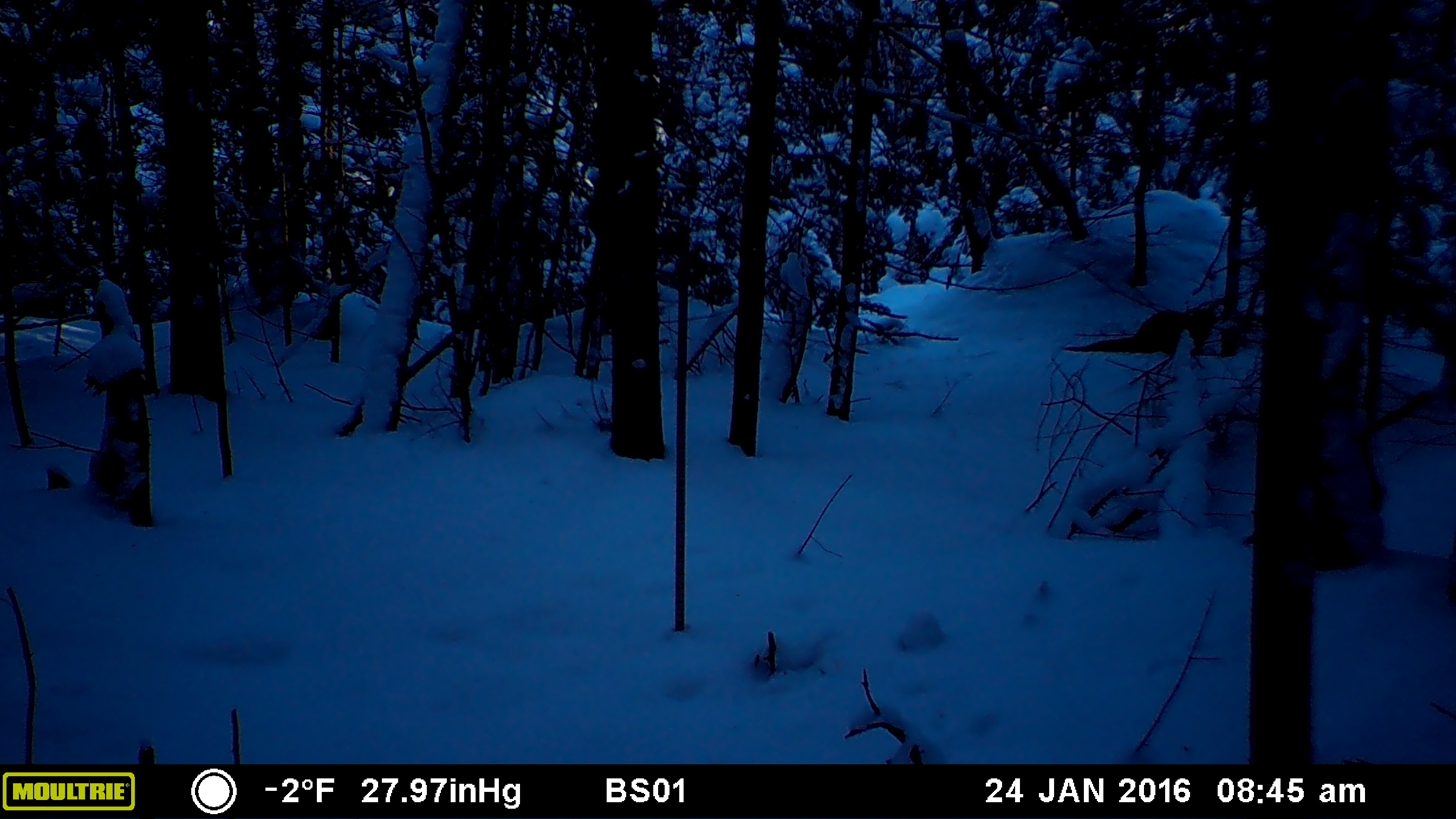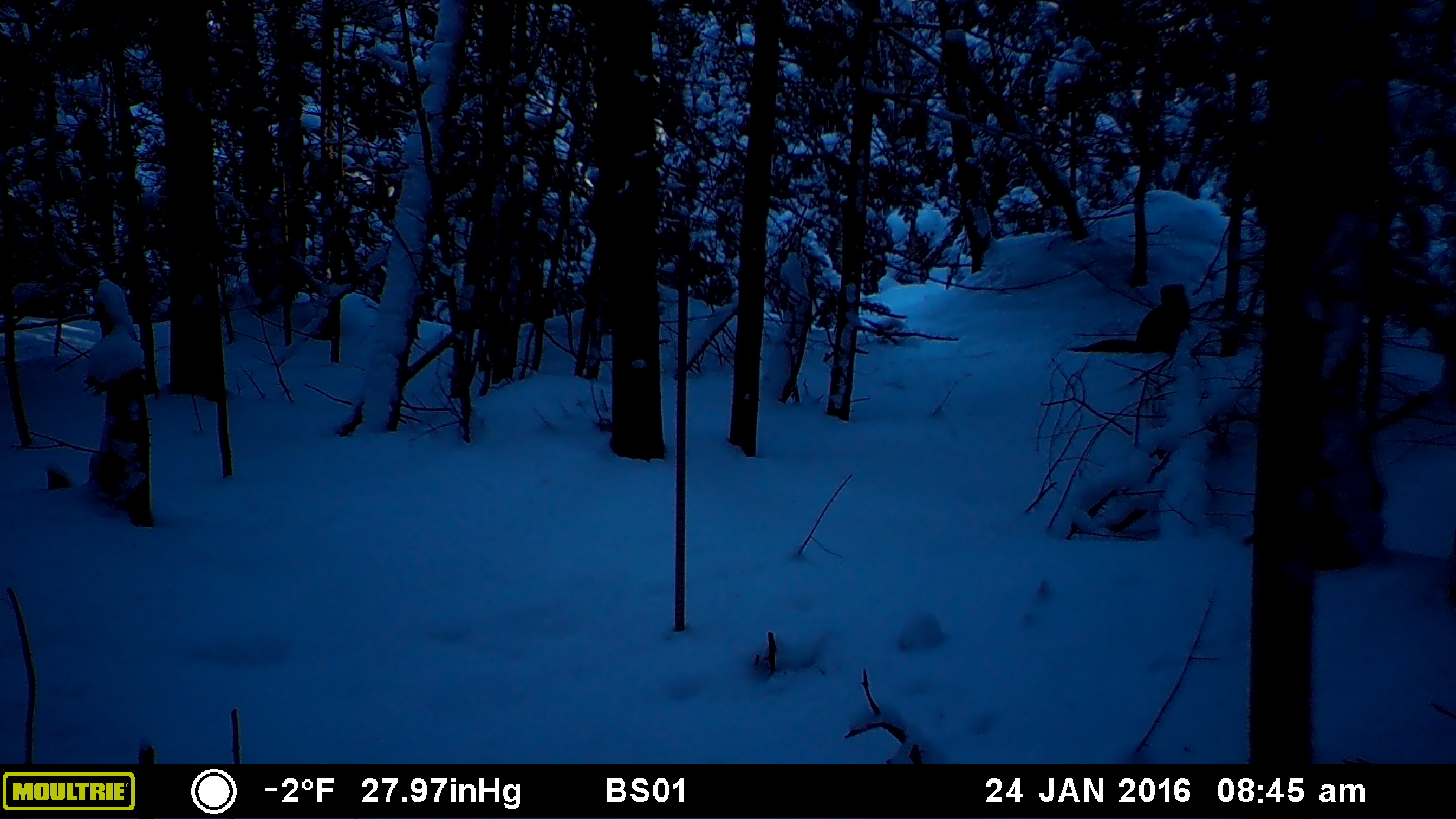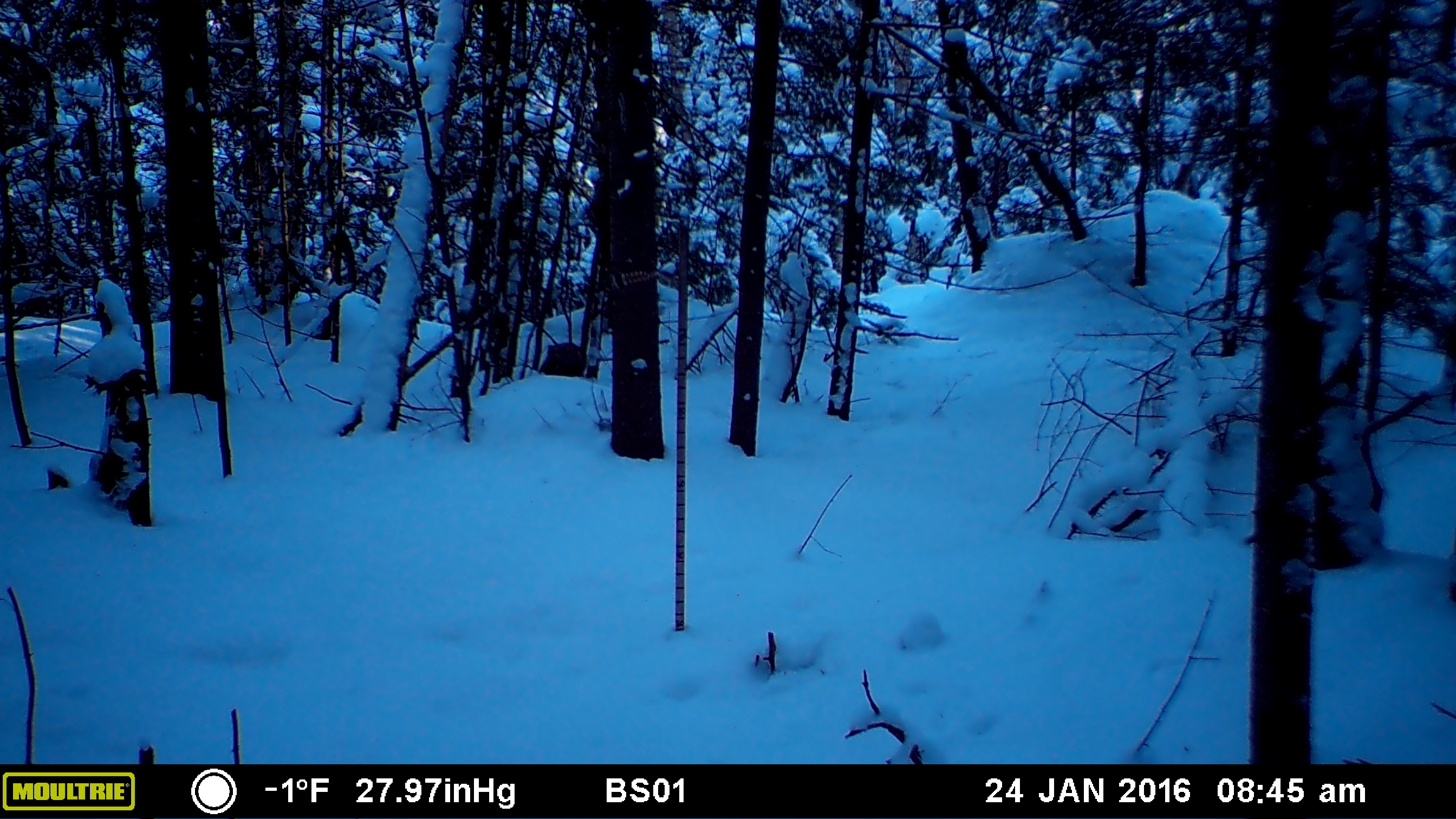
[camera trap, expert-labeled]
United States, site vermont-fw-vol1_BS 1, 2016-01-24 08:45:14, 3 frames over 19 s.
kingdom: Animalia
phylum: Chordata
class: Mammalia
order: Carnivora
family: Mustelidae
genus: Pekania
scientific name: Pekania pennanti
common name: fisher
Fisher (Pekania pennanti).